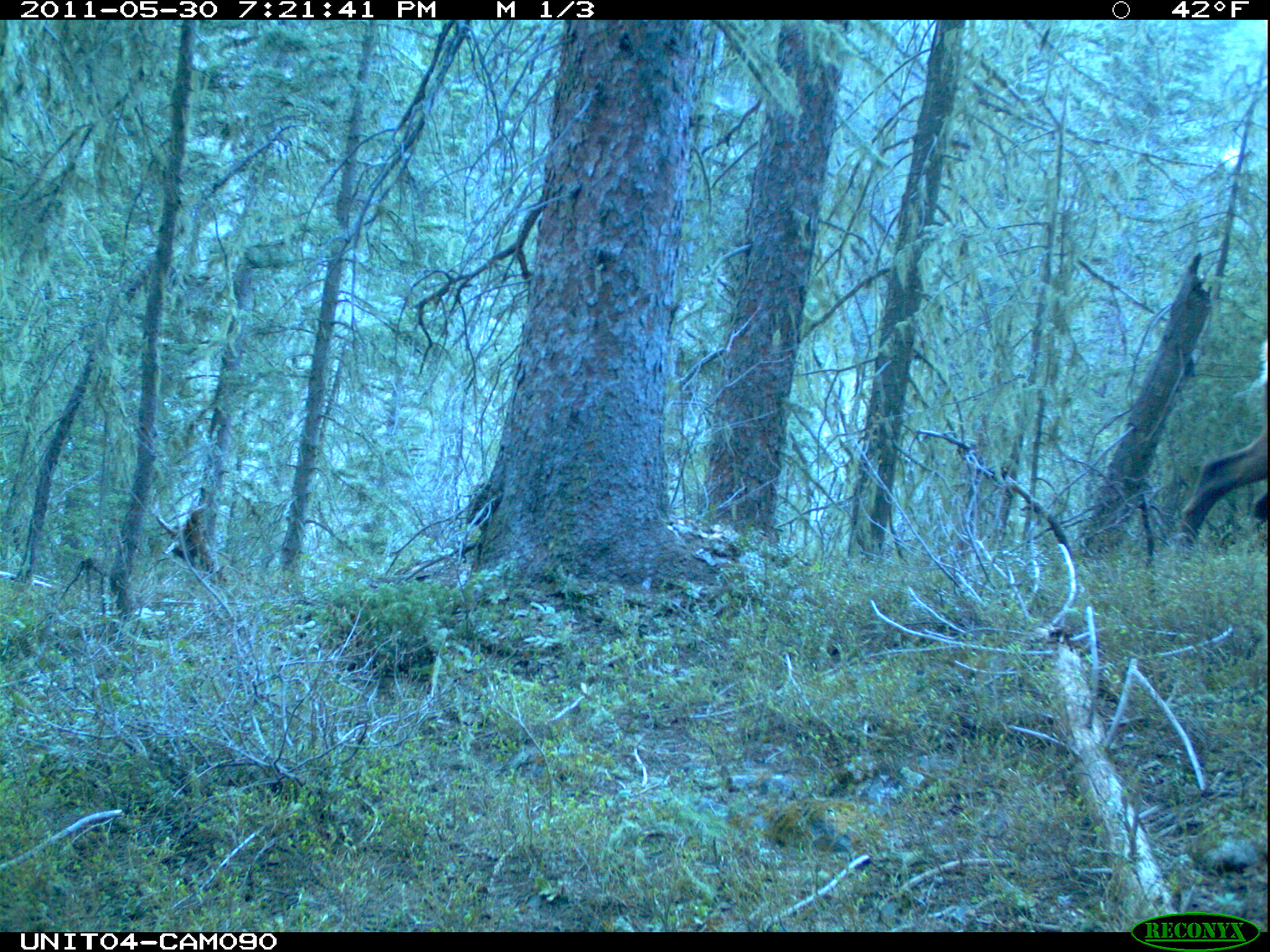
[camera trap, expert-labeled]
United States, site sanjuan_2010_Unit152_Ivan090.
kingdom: Animalia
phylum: Chordata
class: Mammalia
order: Artiodactyla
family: Cervidae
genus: Cervus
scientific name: Cervus elaphus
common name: red deer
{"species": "Cervus elaphus (red deer)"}